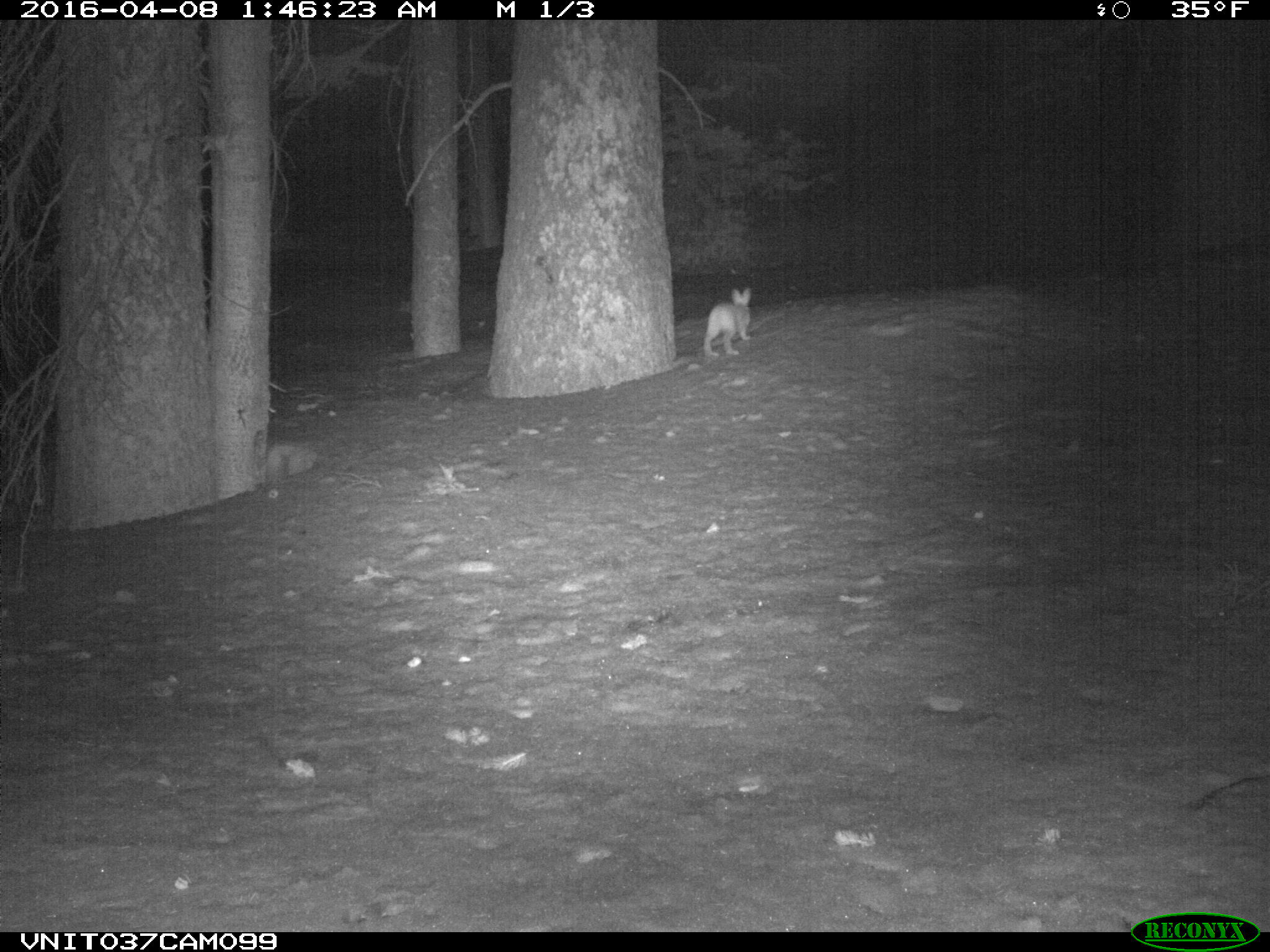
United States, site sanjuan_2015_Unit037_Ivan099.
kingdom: Animalia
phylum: Chordata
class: Mammalia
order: Lagomorpha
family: Leporidae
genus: Lepus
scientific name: Lepus americanus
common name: snowshoe hare